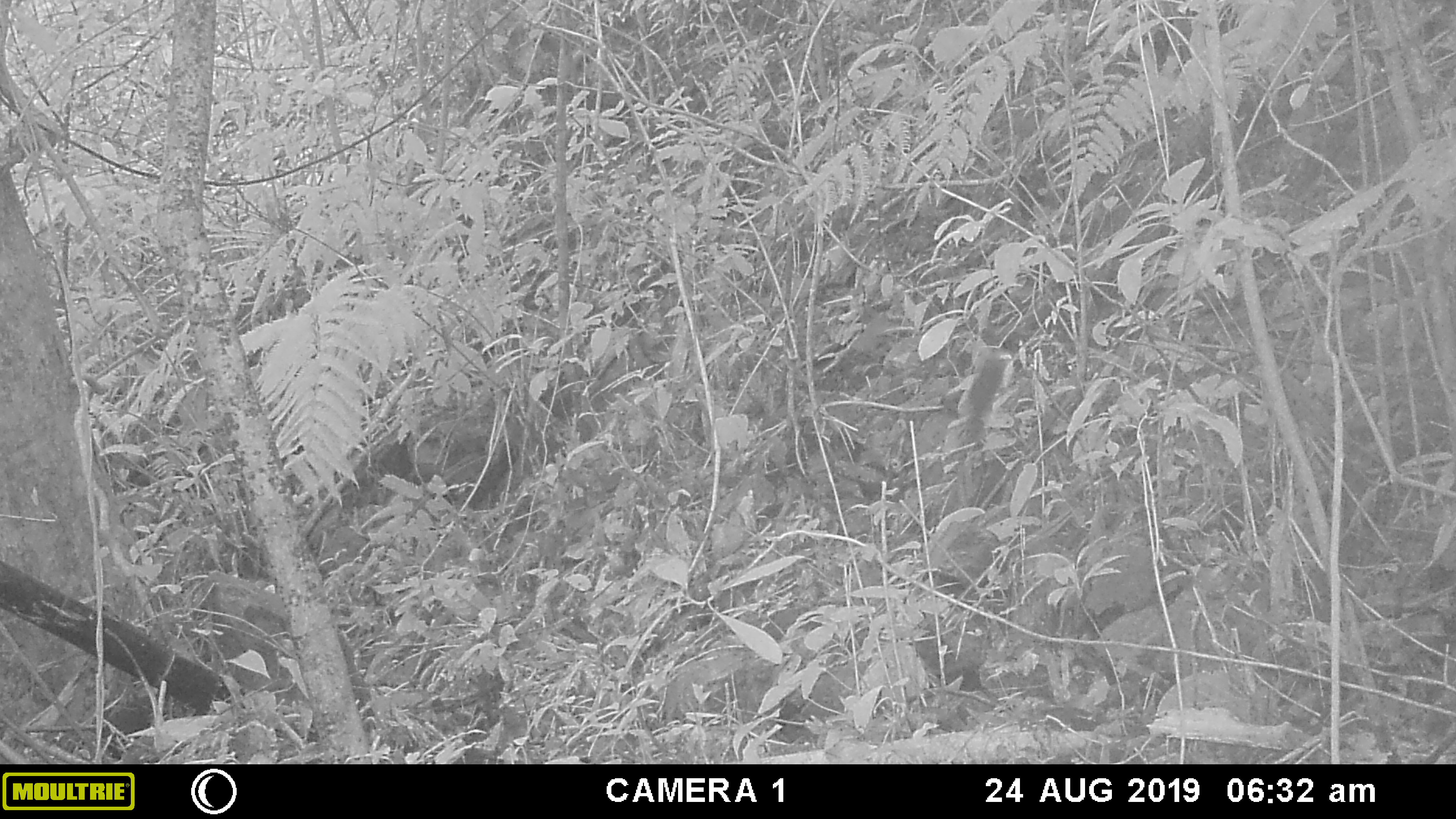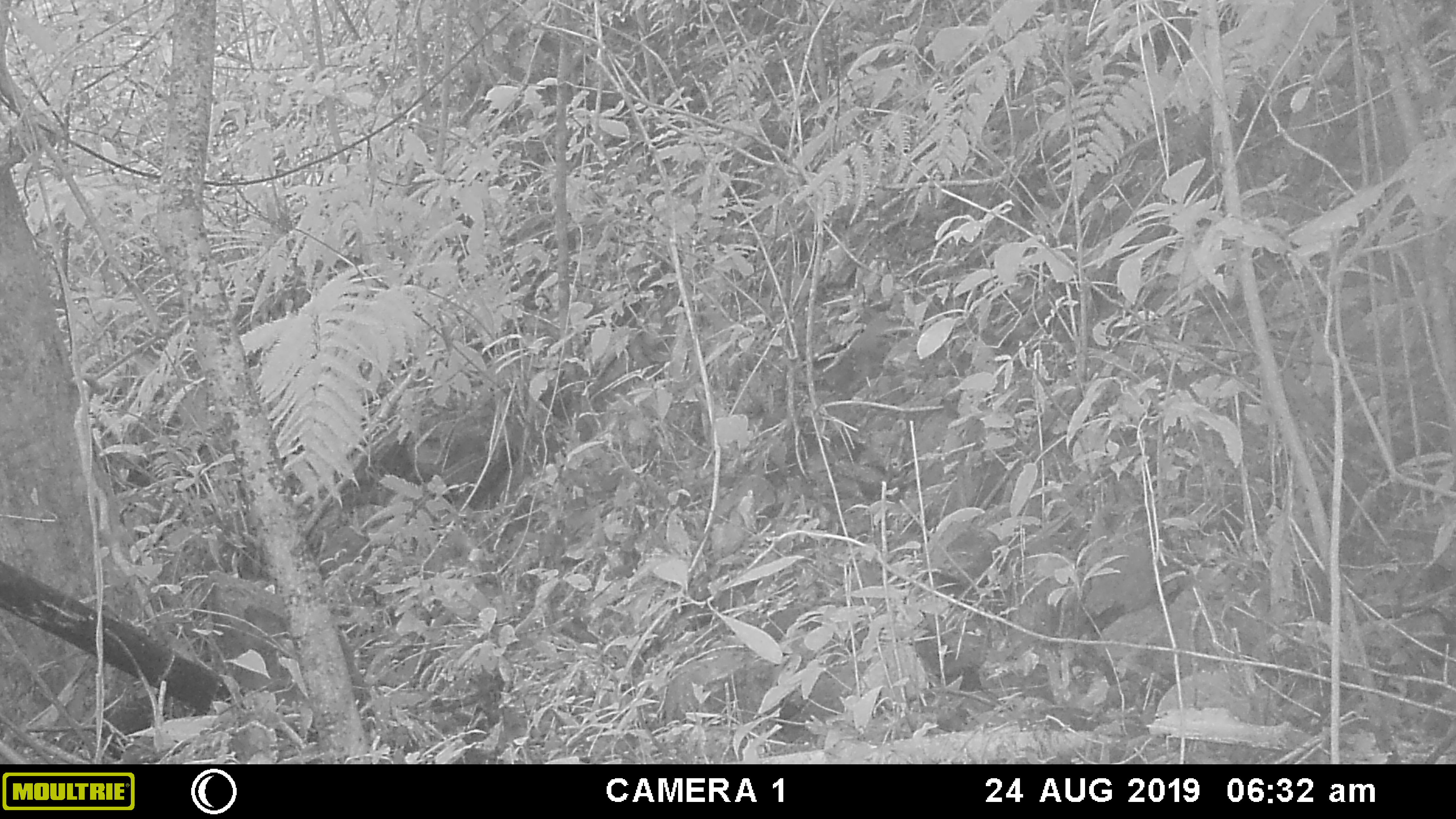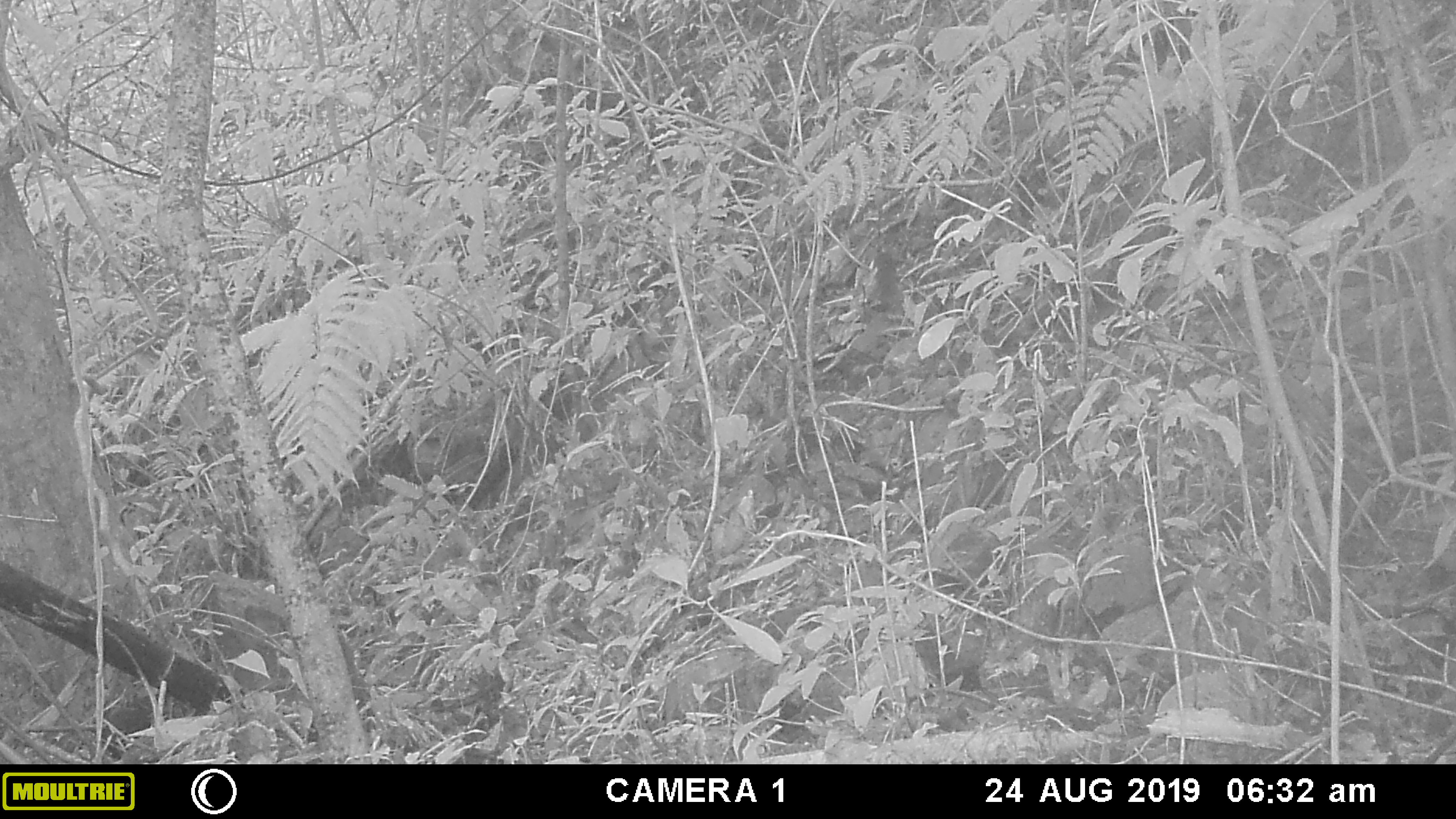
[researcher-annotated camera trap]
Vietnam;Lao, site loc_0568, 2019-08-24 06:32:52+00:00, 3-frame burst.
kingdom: Animalia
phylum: Chordata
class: Mammalia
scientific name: Mammalia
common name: mammal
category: unidentified small mammal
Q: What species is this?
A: Unidentified small mammal (mammal) (Mammalia).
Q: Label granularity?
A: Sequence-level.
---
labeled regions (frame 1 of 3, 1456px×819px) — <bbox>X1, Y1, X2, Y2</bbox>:
unidentified small mammal: <bbox>964, 349, 1013, 446</bbox>